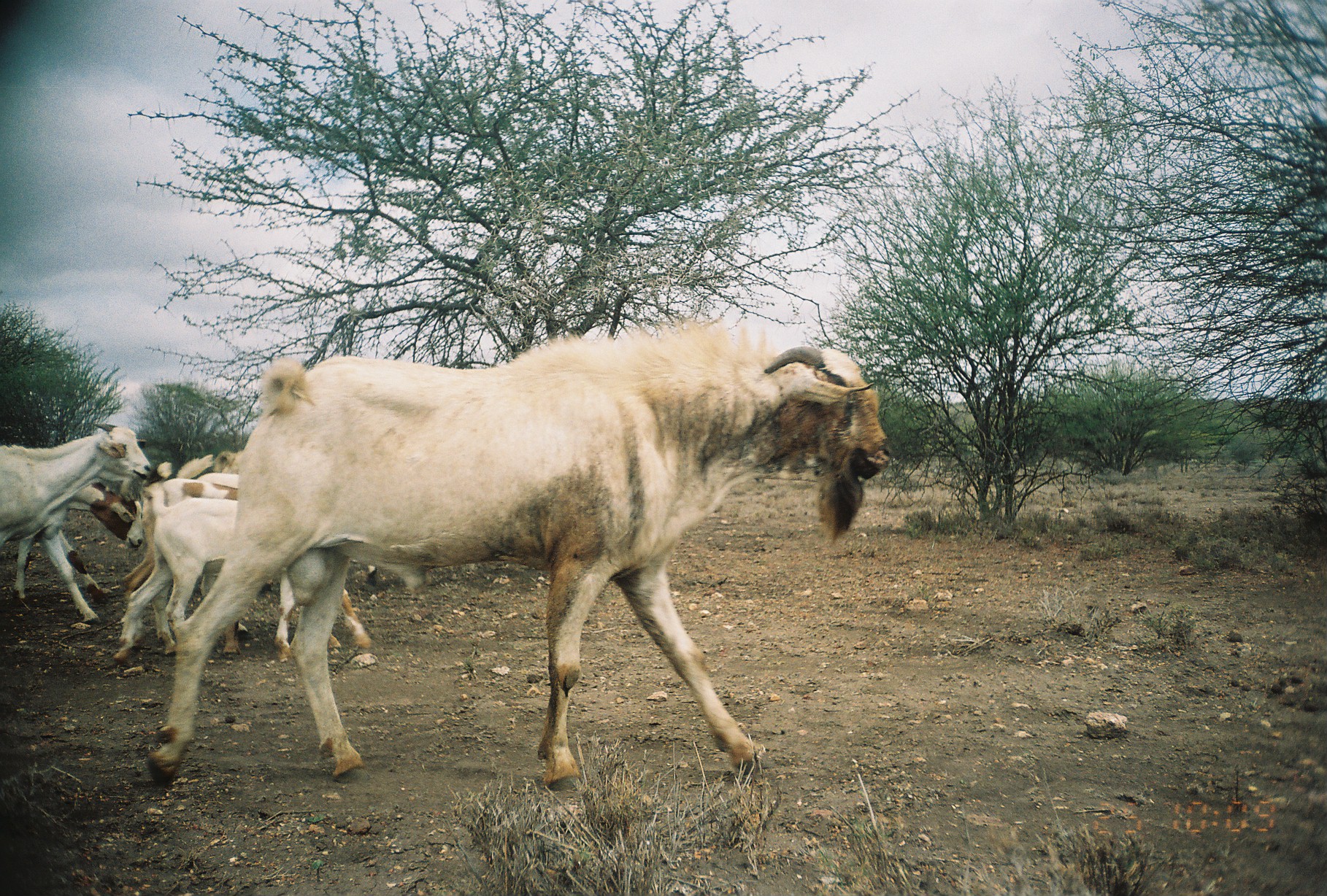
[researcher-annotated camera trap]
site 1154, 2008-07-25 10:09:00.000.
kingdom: Animalia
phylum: Chordata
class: Mammalia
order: Artiodactyla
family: Bovidae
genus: Capra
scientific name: Capra aegagrus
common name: wild goat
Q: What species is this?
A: Capra aegagrus (wild goat).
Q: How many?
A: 7.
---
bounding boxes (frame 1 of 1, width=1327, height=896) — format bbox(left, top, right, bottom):
capra aegagrus: bbox(136, 324, 892, 786); bbox(107, 493, 373, 672); bbox(0, 419, 151, 626); bbox(121, 477, 245, 609); bbox(56, 476, 143, 611); bbox(174, 454, 242, 490)